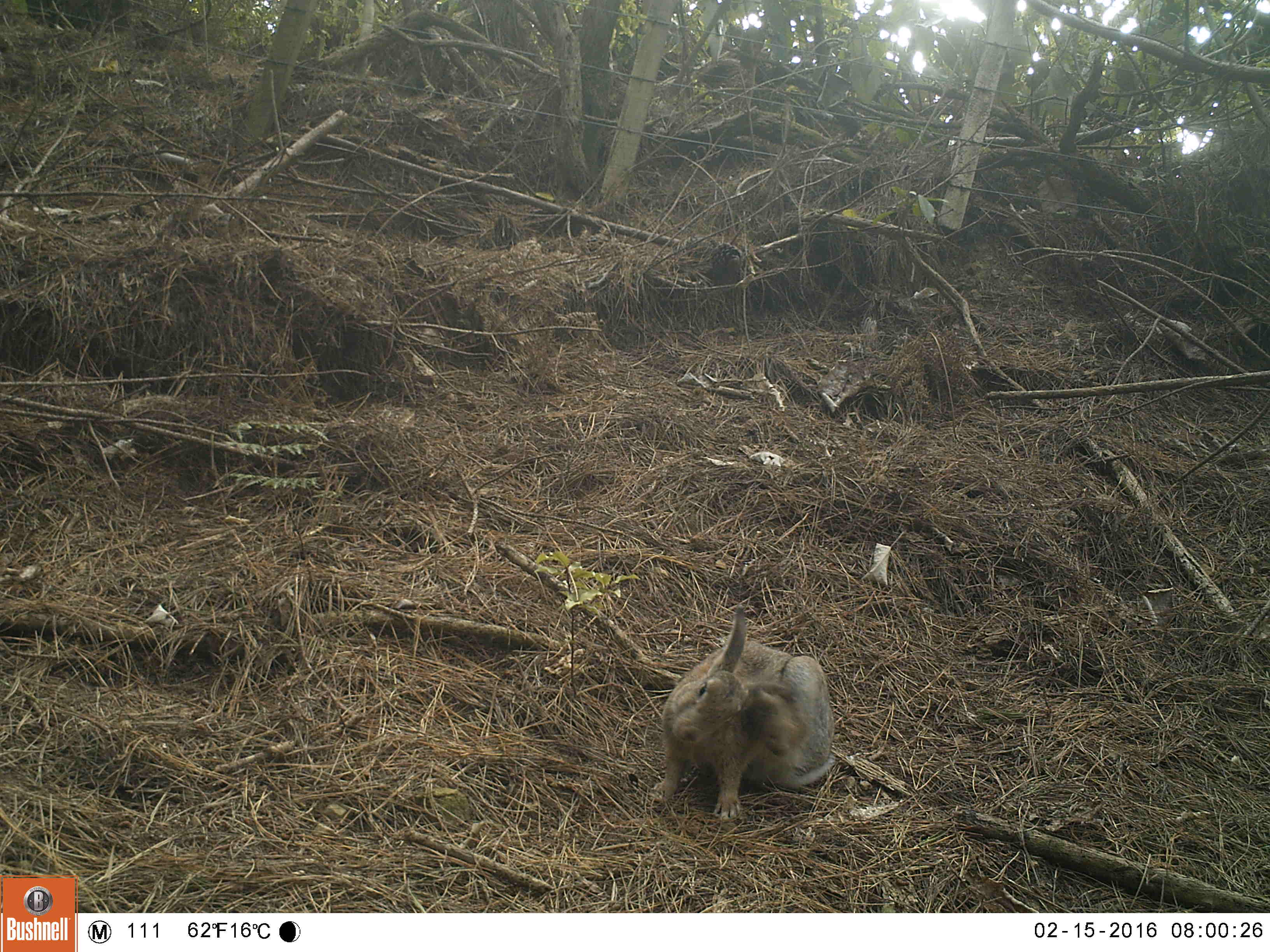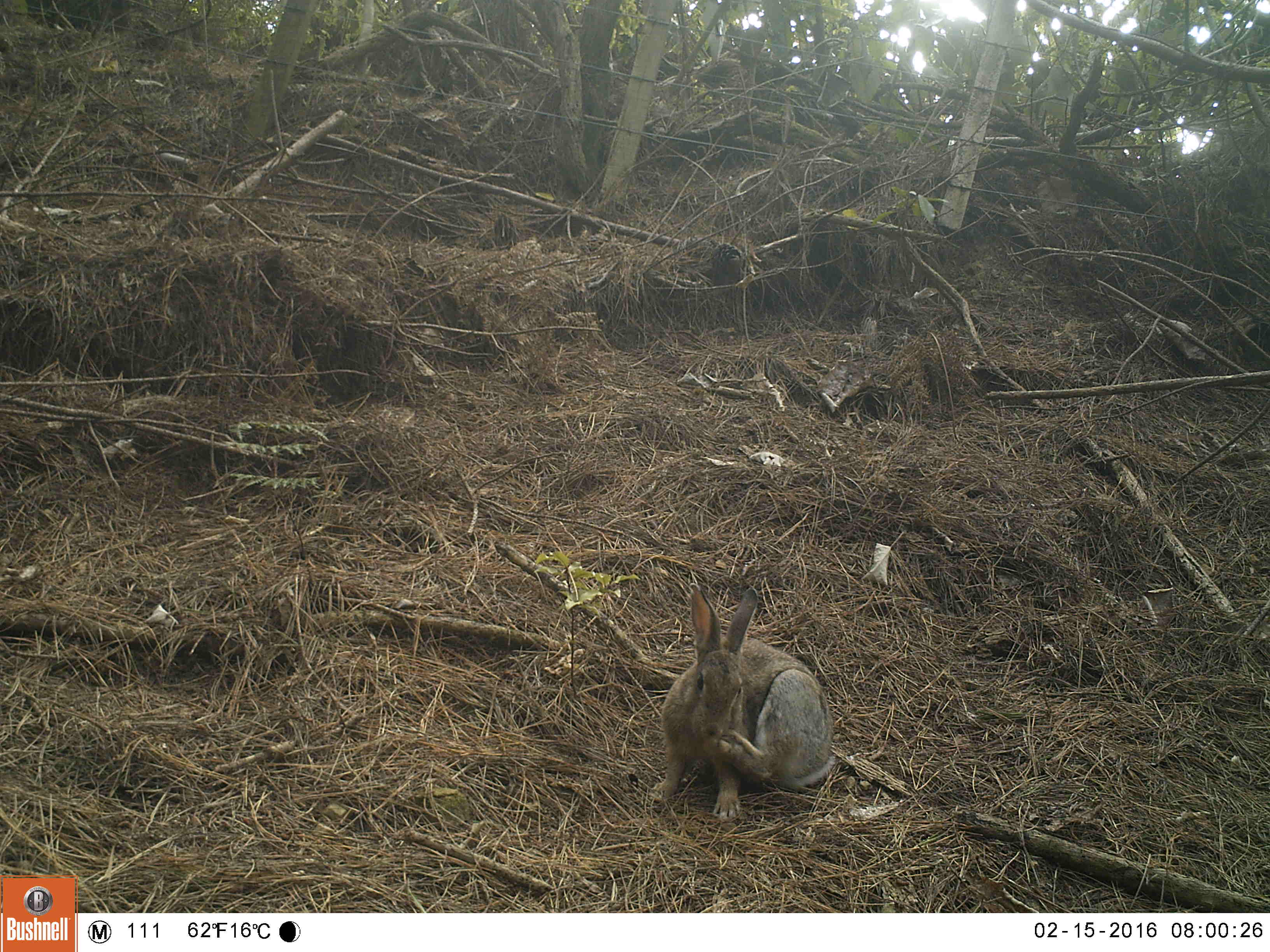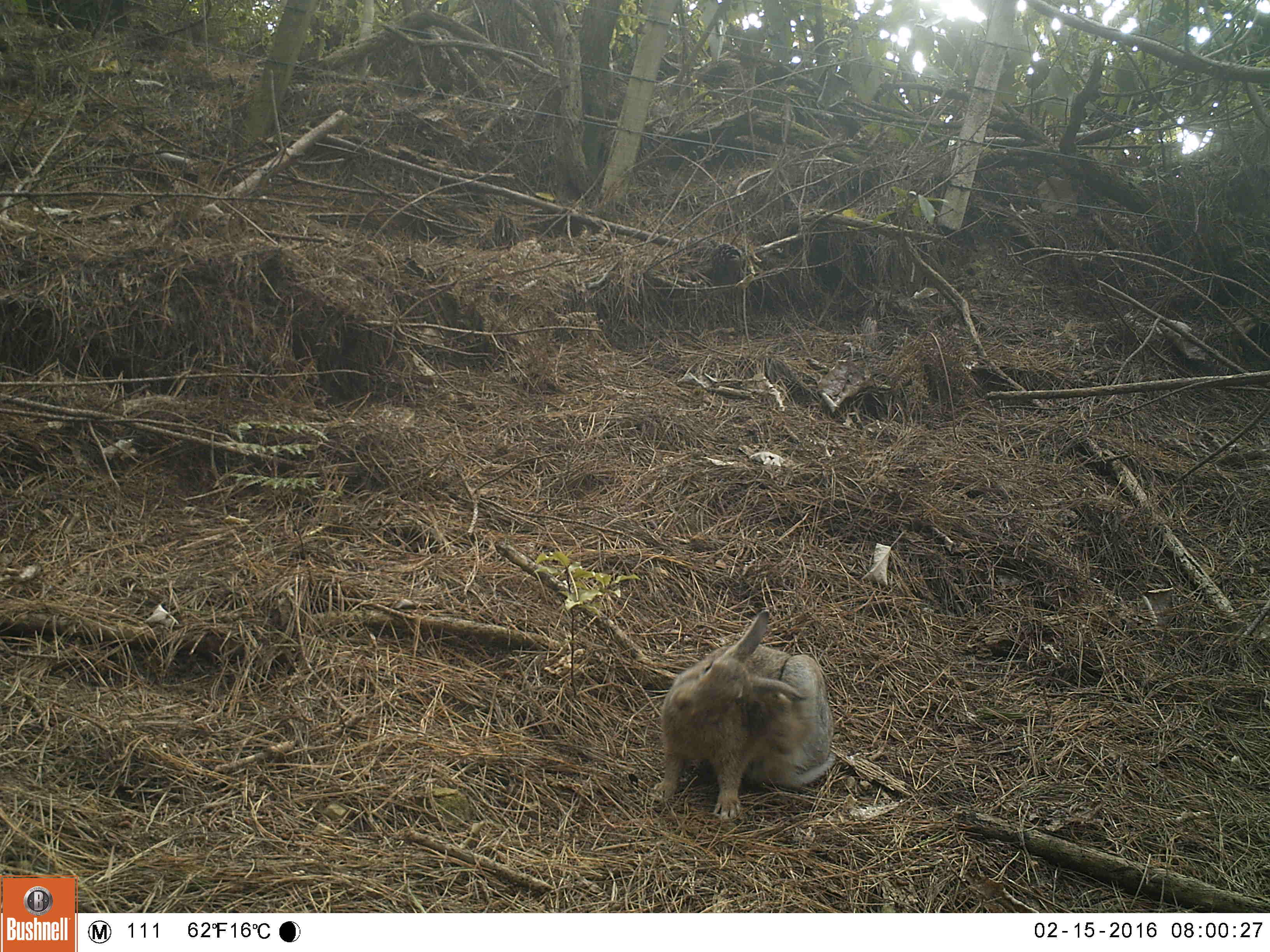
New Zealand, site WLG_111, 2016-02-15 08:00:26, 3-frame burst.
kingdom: Animalia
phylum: Chordata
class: Mammalia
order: Lagomorpha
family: Leporidae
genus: Oryctolagus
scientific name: Oryctolagus cuniculus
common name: european rabbit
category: rabbit